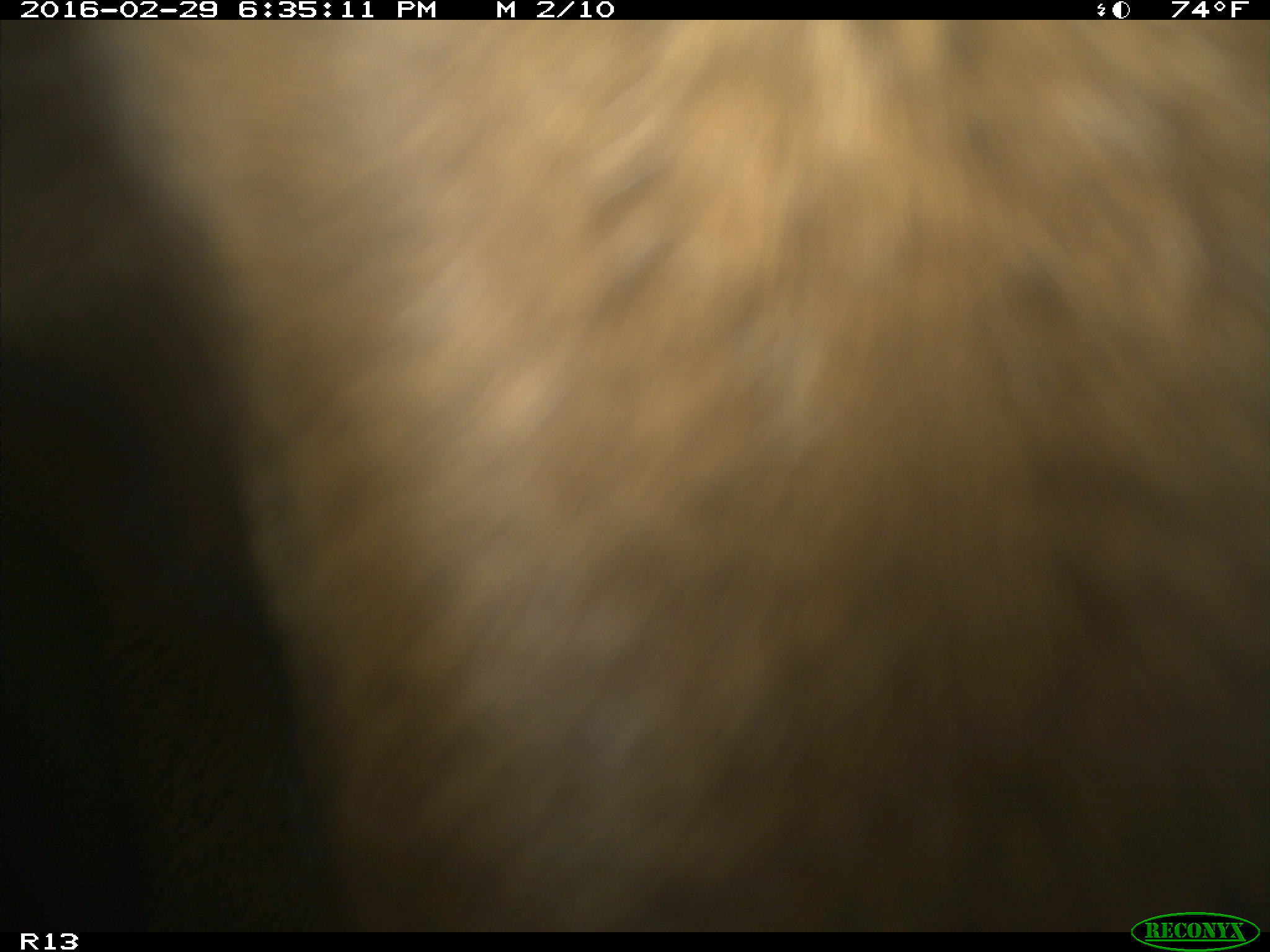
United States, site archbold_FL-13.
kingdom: Animalia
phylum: Chordata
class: Mammalia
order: Artiodactyla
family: Bovidae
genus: Bos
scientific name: Bos taurus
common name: domestic cow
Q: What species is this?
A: Bos taurus (domestic cow).